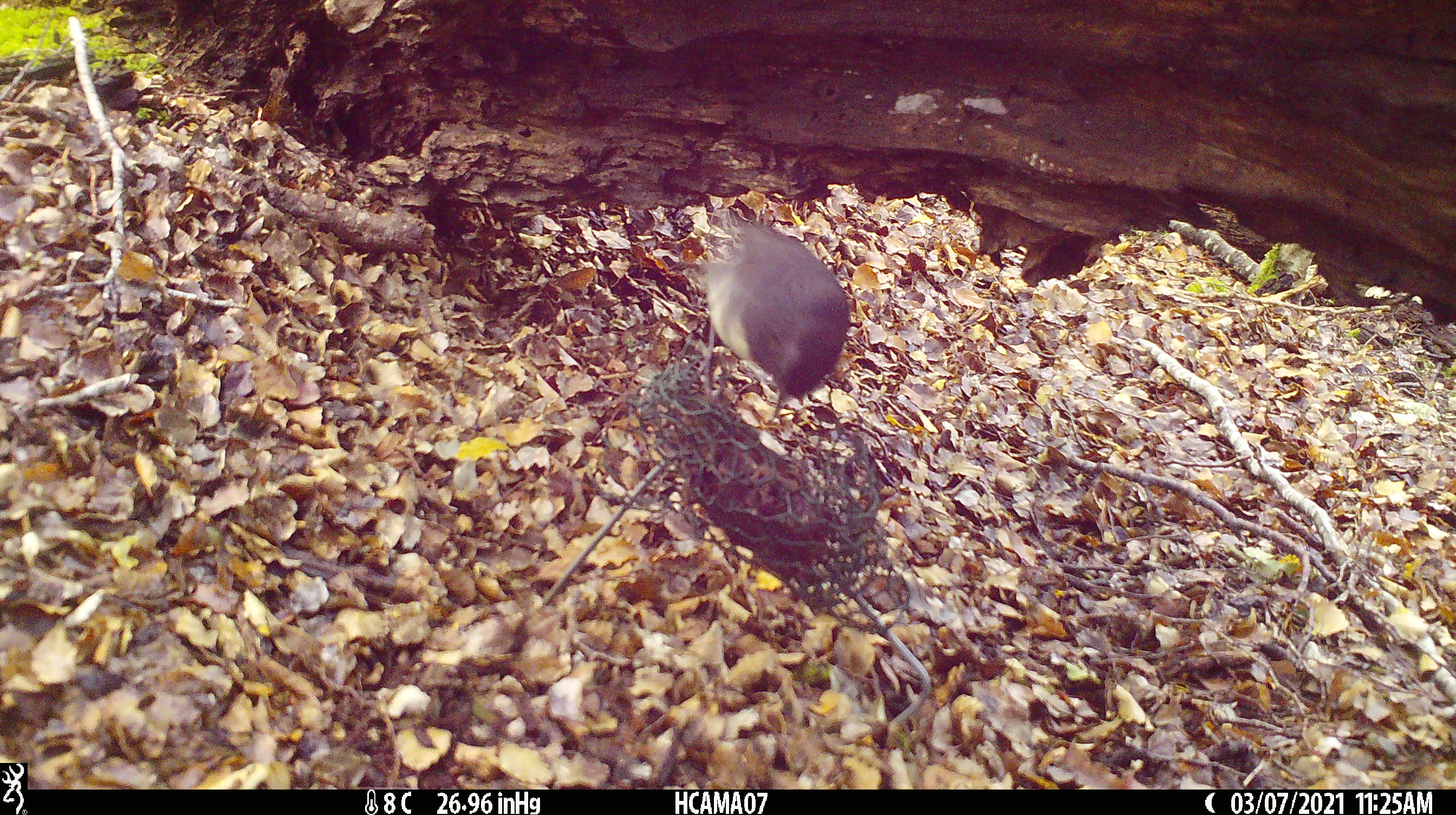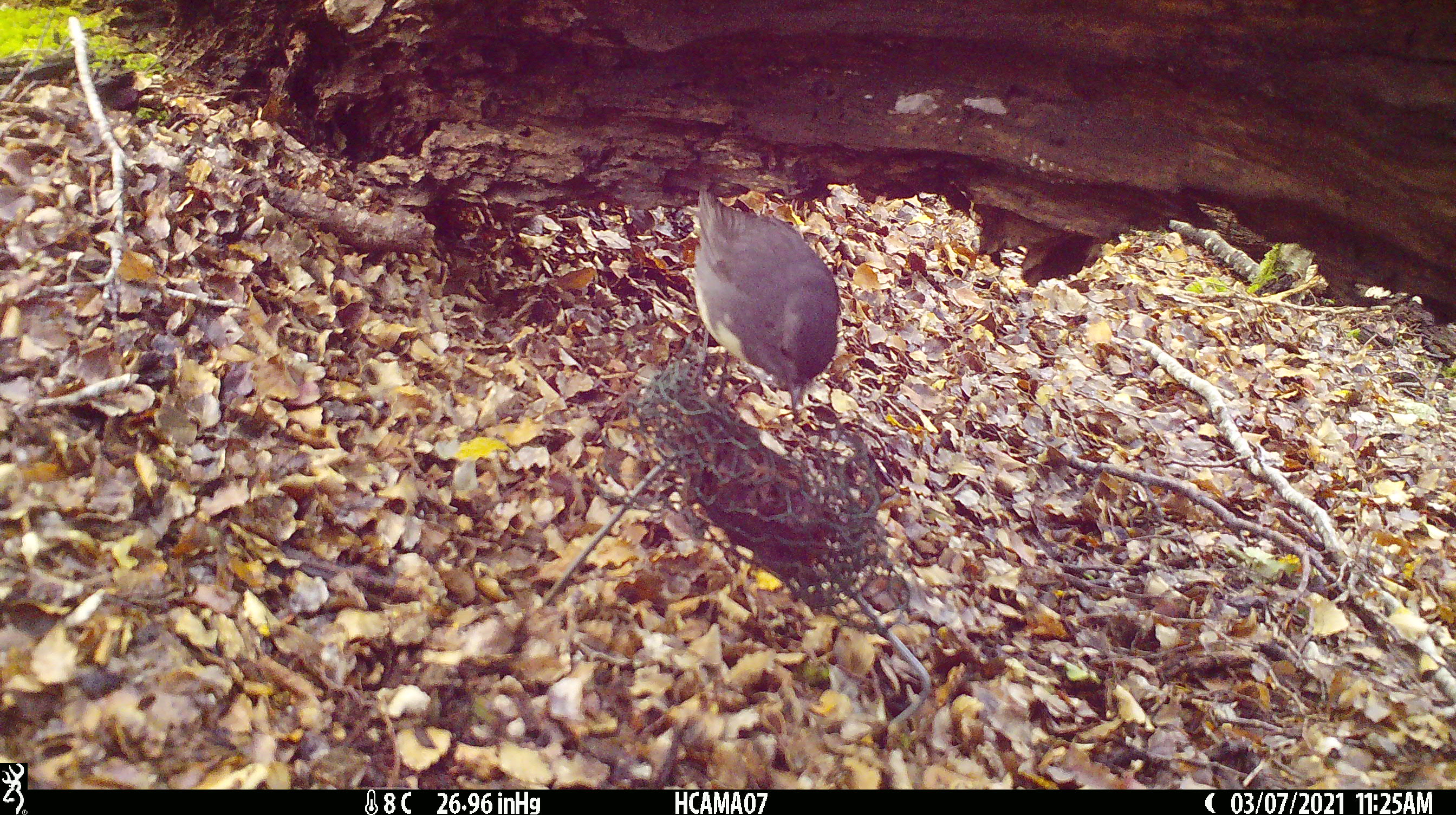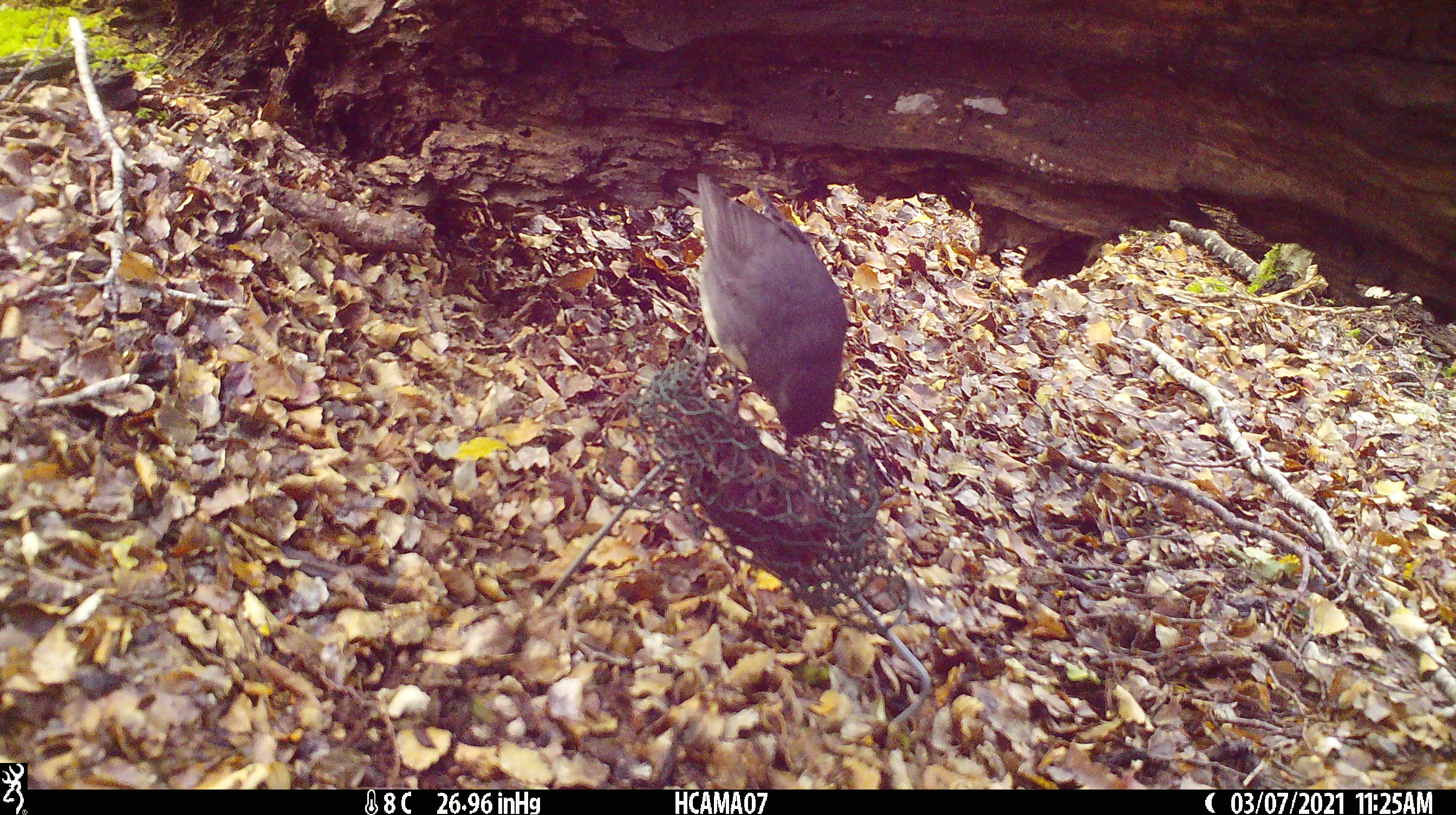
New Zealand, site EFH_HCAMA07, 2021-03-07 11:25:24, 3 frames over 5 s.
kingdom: Animalia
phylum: Chordata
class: Aves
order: Passeriformes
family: Petroicidae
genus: Petroica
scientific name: Petroica australis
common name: new zealand robin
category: robin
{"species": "robin (new zealand robin) (Petroica australis)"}